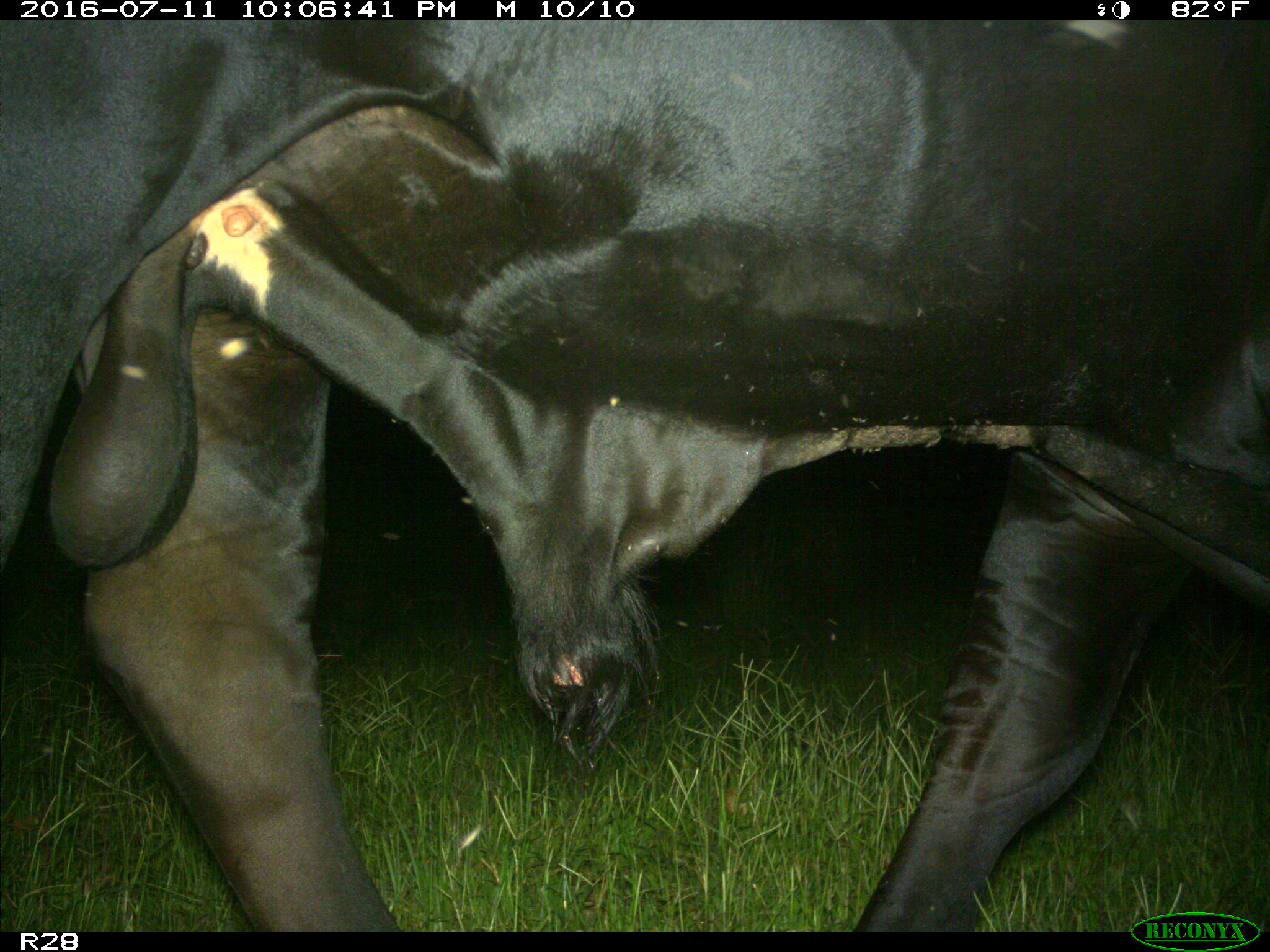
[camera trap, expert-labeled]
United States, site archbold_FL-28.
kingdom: Animalia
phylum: Chordata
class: Mammalia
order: Artiodactyla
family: Bovidae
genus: Bos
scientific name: Bos taurus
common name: domestic cow